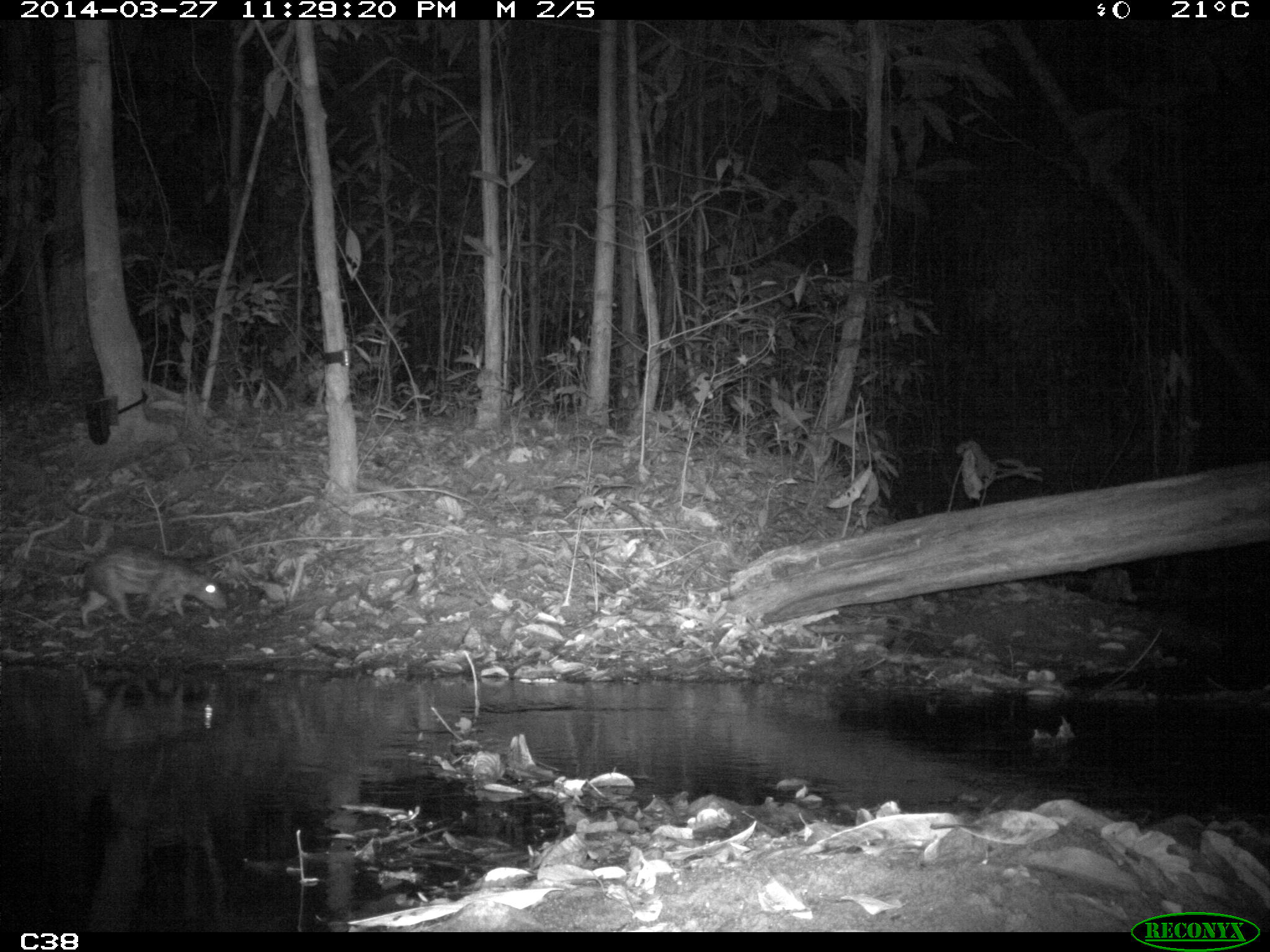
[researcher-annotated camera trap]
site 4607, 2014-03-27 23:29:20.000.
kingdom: Animalia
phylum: Chordata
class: Mammalia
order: Rodentia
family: Cuniculidae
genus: Cuniculus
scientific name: Cuniculus paca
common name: spotted paca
Cuniculus paca (spotted paca), count 1, age adult.